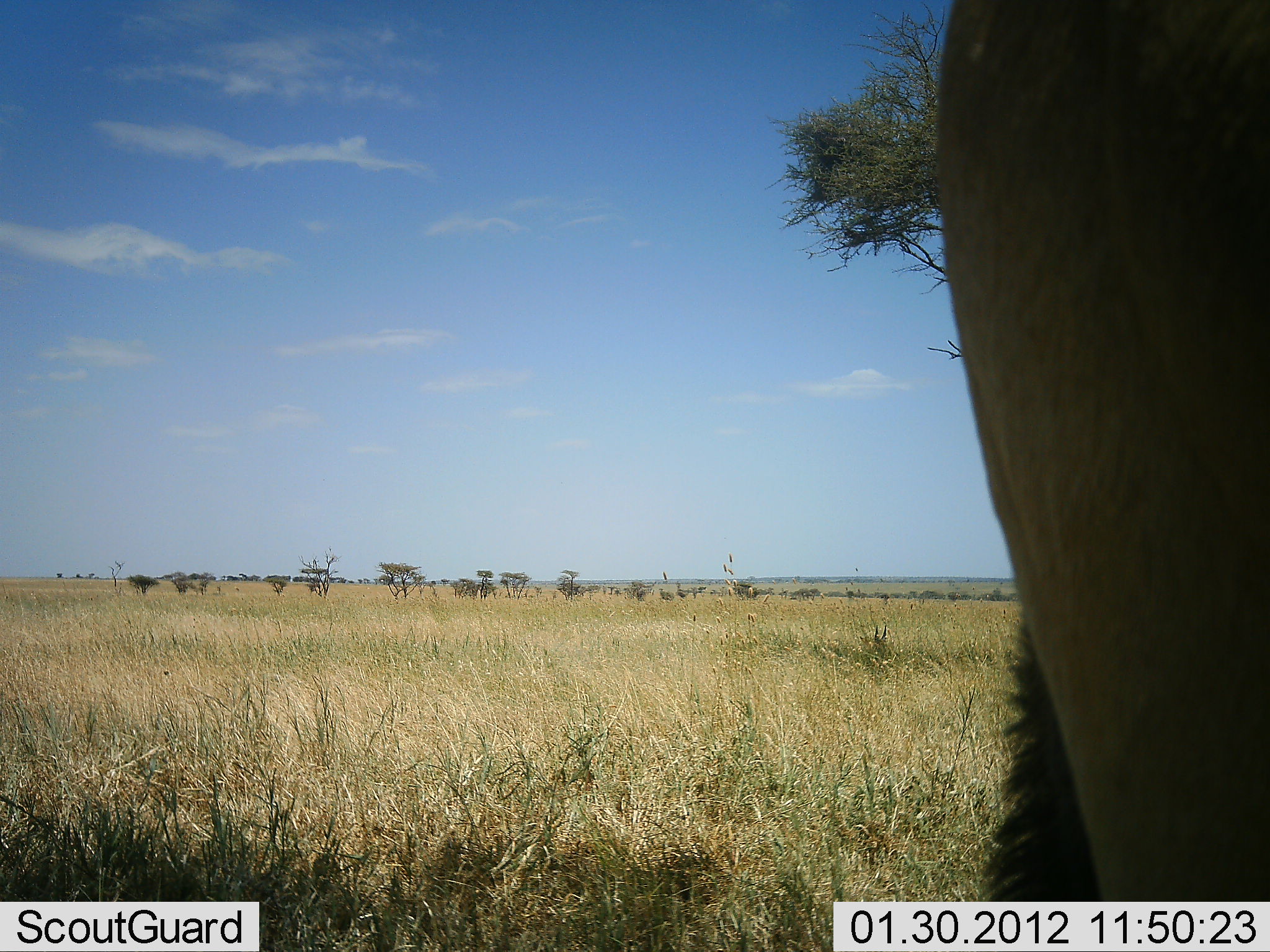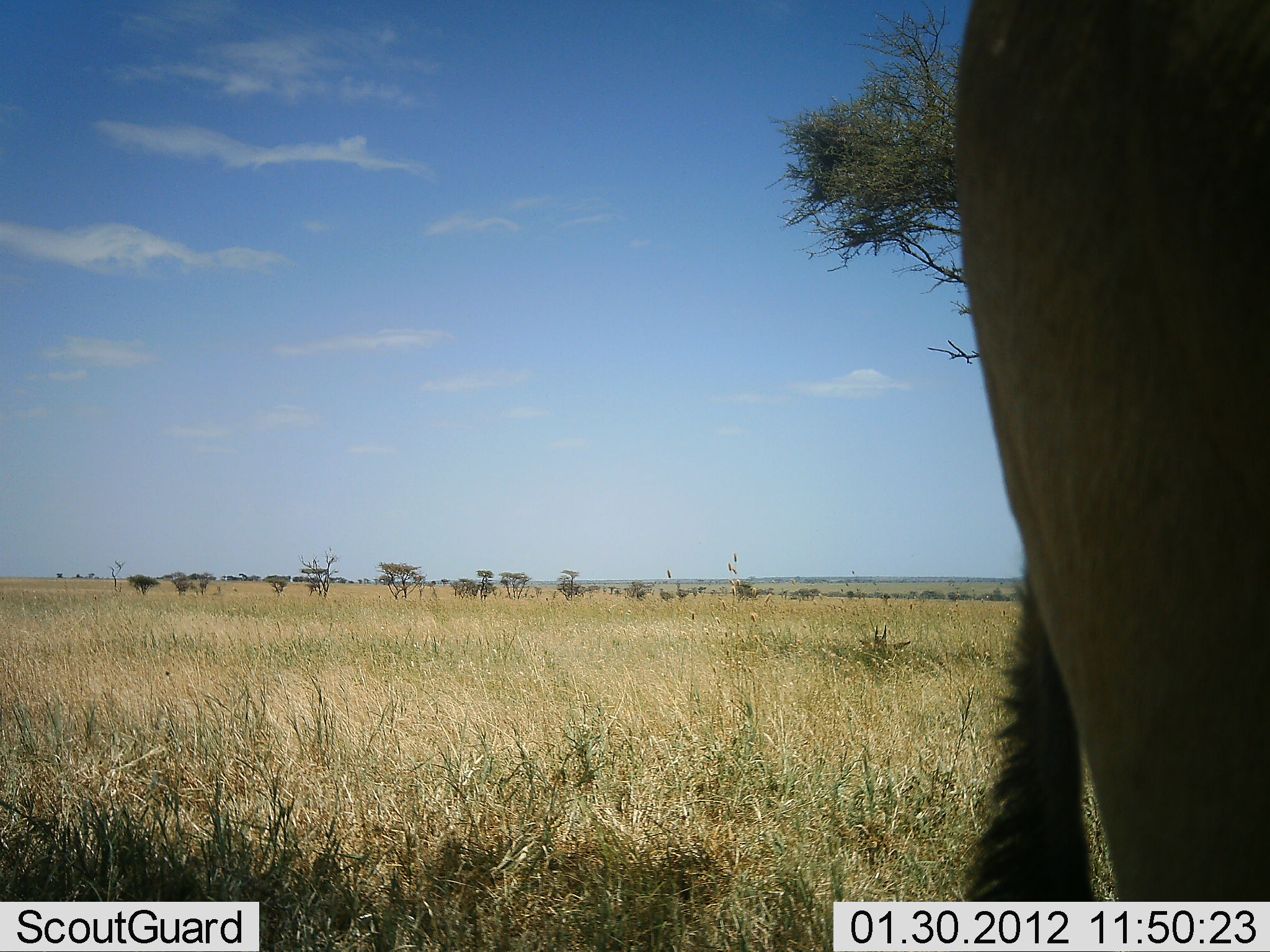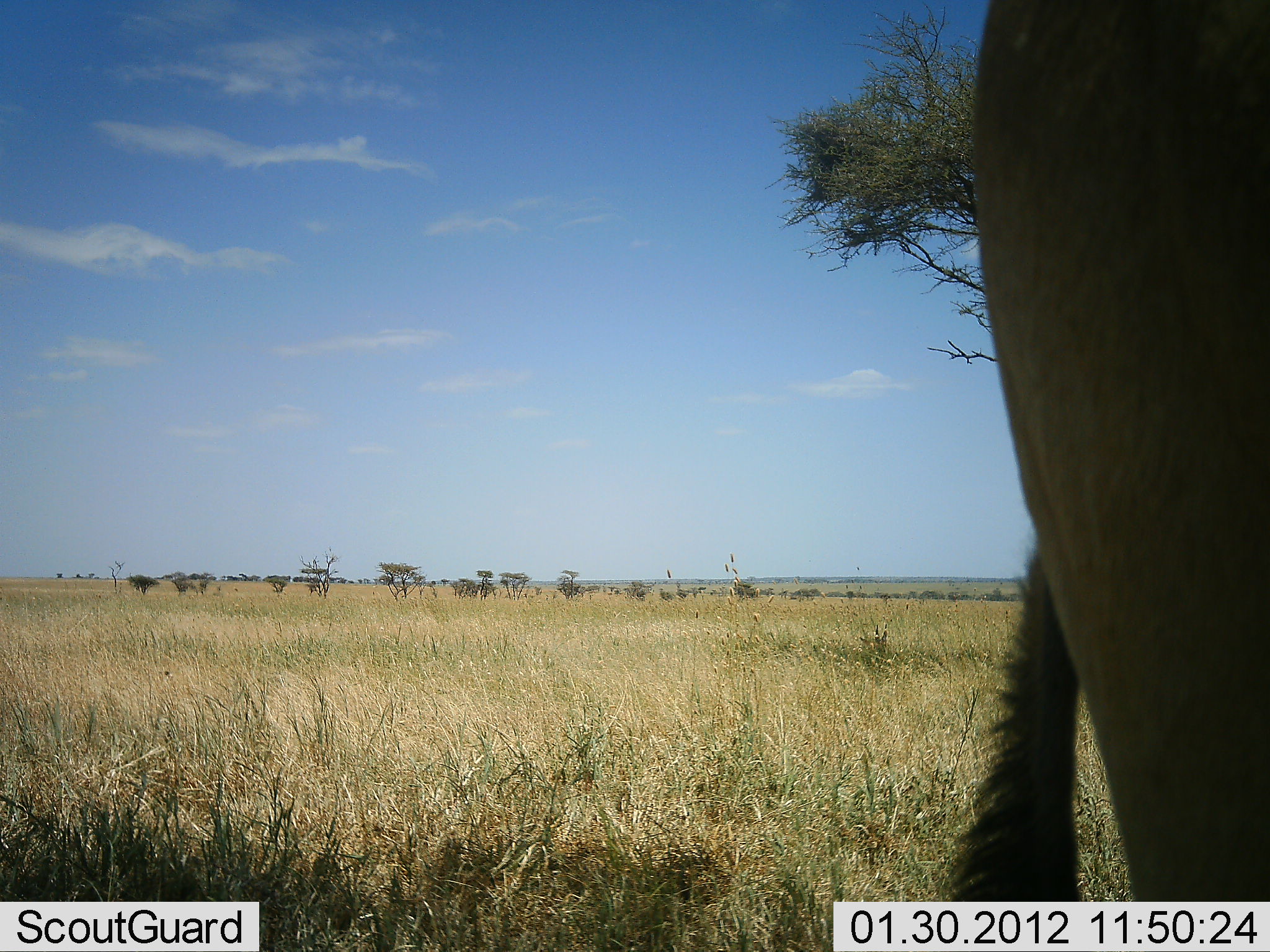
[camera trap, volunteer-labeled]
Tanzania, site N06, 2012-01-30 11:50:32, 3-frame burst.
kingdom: Animalia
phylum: Chordata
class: Mammalia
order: Artiodactyla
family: Bovidae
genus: Alcelaphus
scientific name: Alcelaphus buselaphus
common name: hartebeest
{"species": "hartebeest (Alcelaphus buselaphus)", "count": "1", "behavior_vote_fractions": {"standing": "100%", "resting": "12%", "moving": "0%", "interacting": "0%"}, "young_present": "0%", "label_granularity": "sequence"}